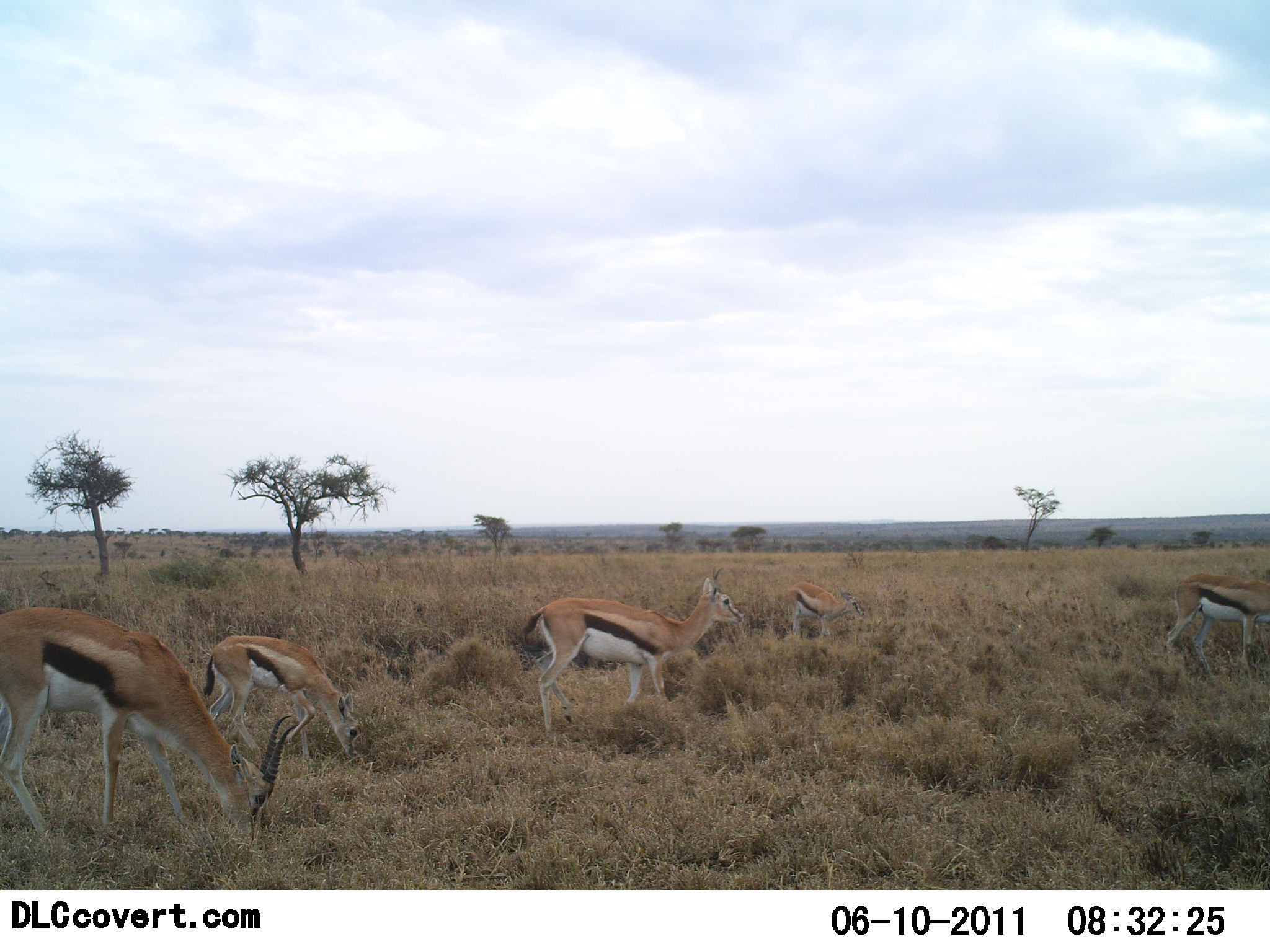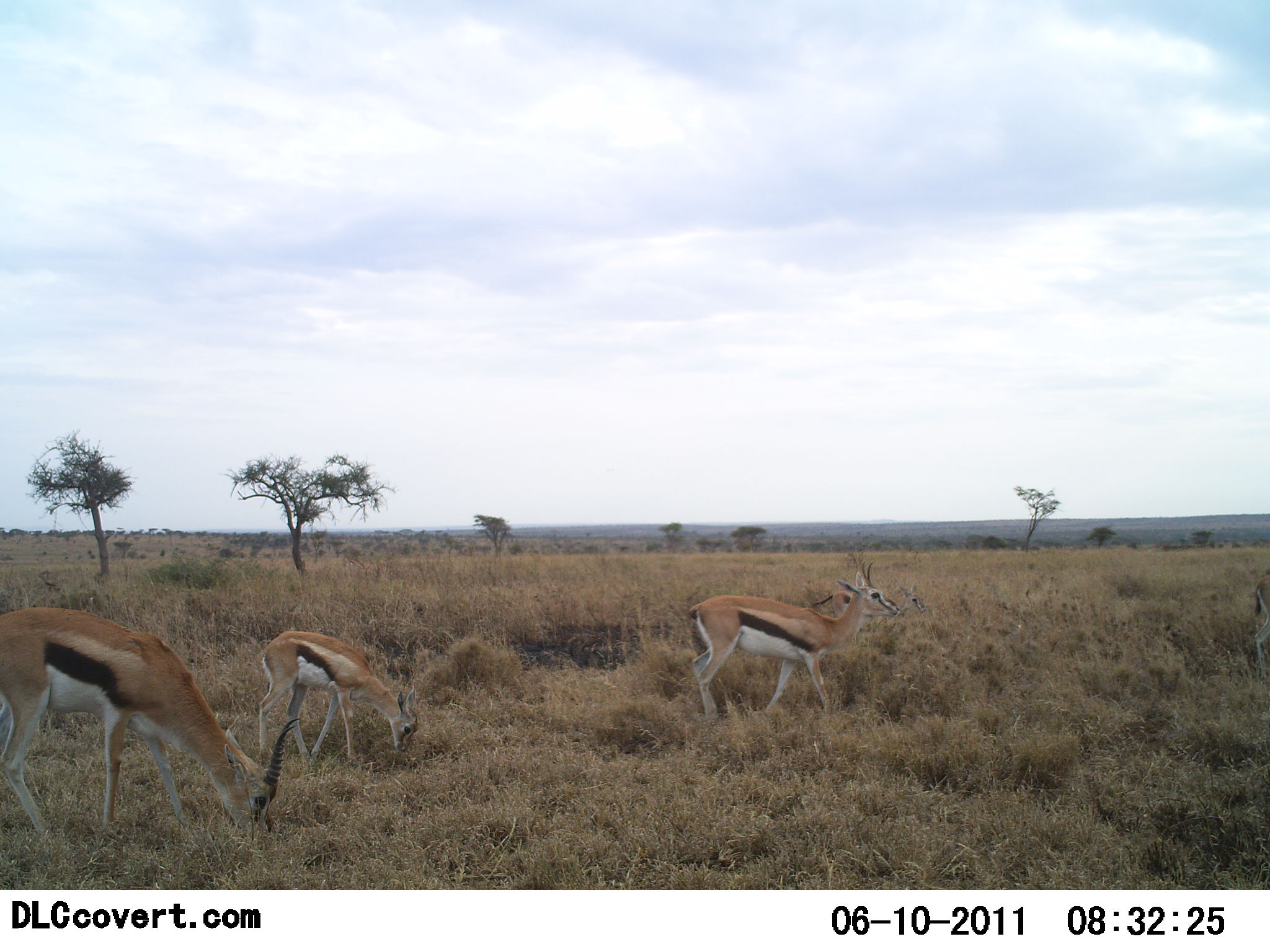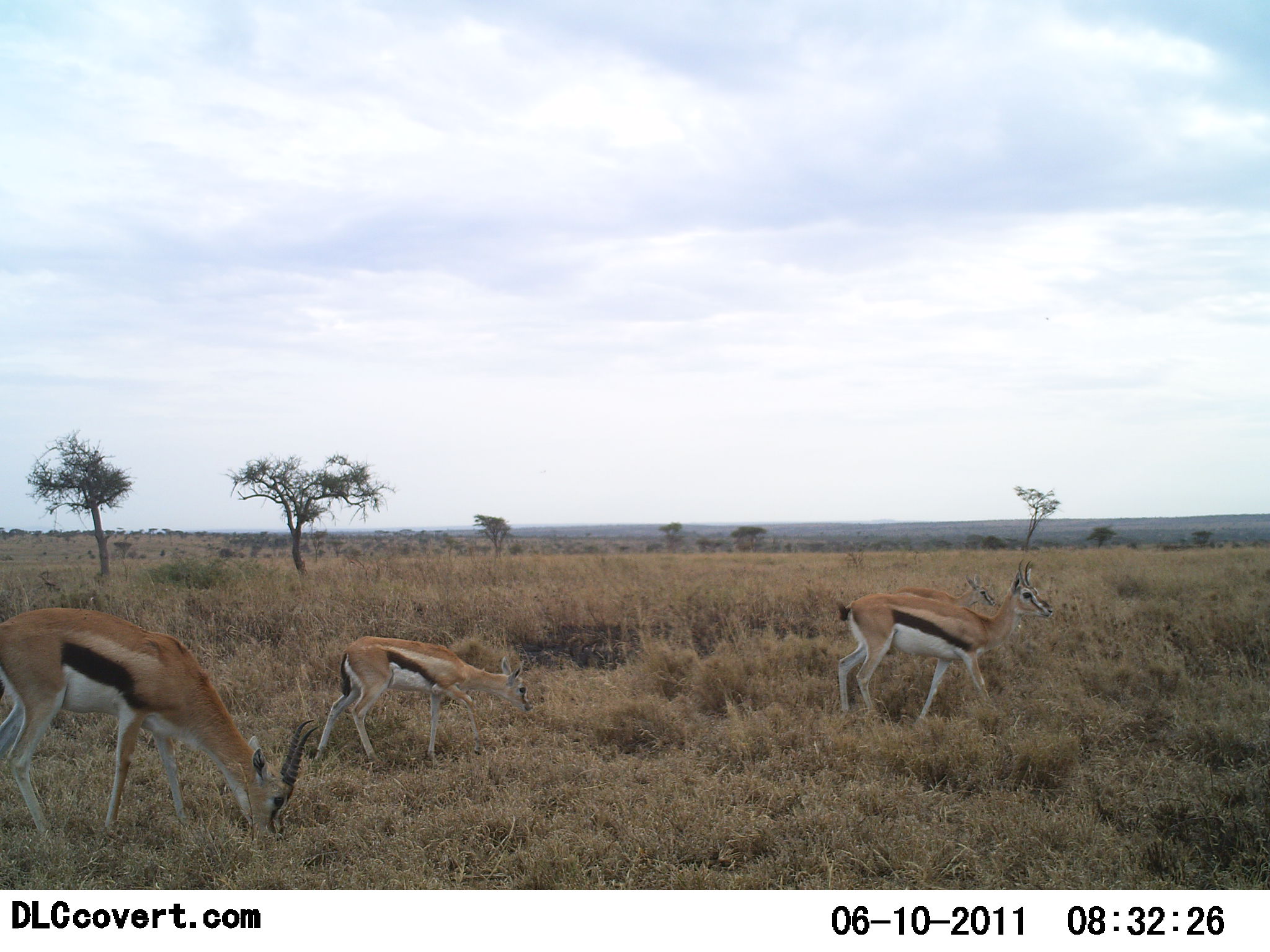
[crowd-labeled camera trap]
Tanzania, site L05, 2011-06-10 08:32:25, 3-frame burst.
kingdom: Animalia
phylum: Chordata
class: Mammalia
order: Artiodactyla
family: Bovidae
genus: Eudorcas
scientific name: Eudorcas thomsonii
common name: thomson's gazelle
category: gazellethomsons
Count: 5.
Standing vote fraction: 17%.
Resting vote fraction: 0%.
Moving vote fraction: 83%.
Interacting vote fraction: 0%.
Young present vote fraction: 17%.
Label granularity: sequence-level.